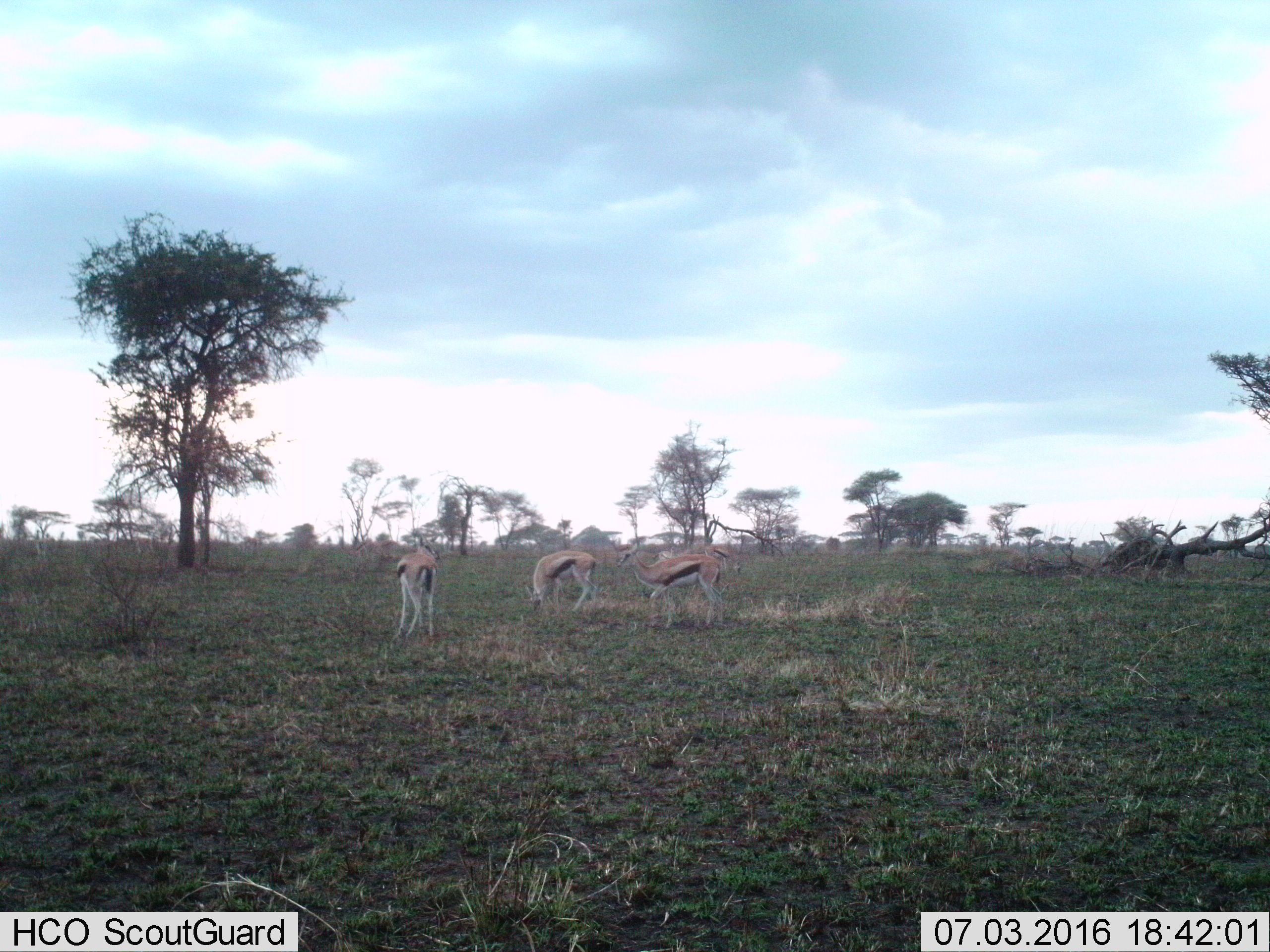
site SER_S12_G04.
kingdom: Animalia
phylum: Chordata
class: Mammalia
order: Artiodactyla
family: Bovidae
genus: Eudorcas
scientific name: Eudorcas thomsonii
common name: thomson's gazelle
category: gazellethomsons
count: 3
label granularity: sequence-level